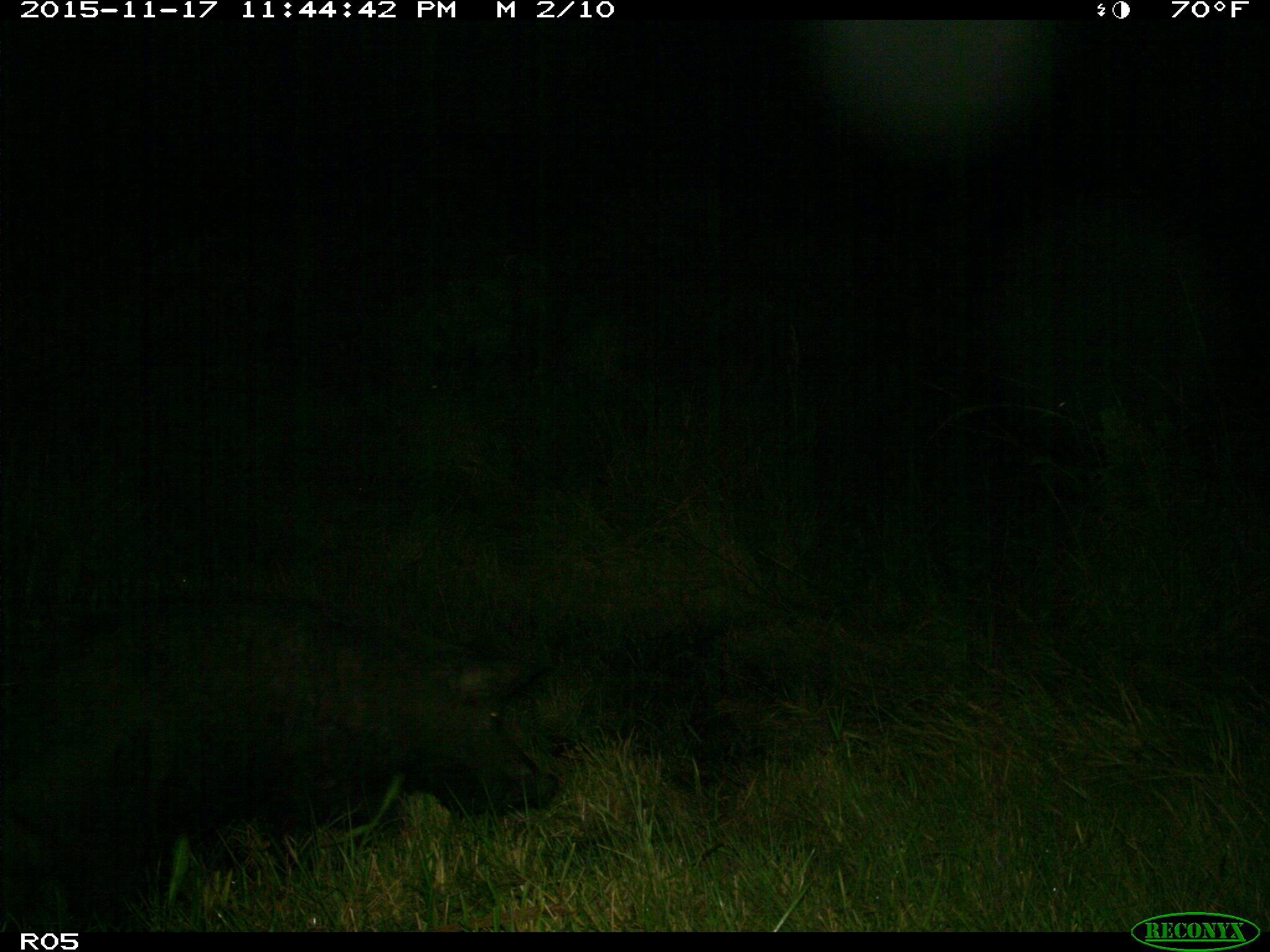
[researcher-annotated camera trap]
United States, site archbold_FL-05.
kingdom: Animalia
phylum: Chordata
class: Mammalia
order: Artiodactyla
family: Suidae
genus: Sus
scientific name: Sus scrofa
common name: wild boar